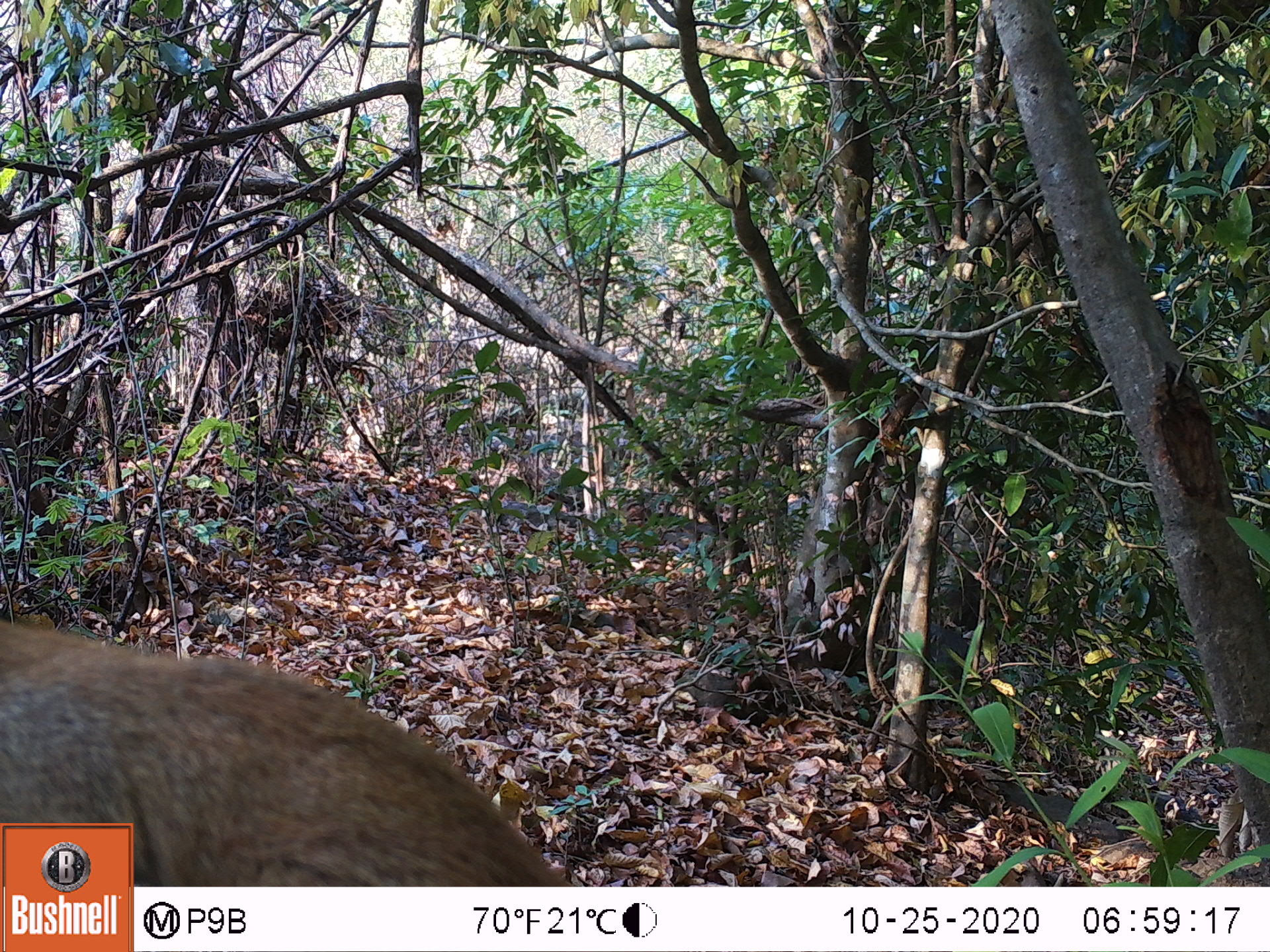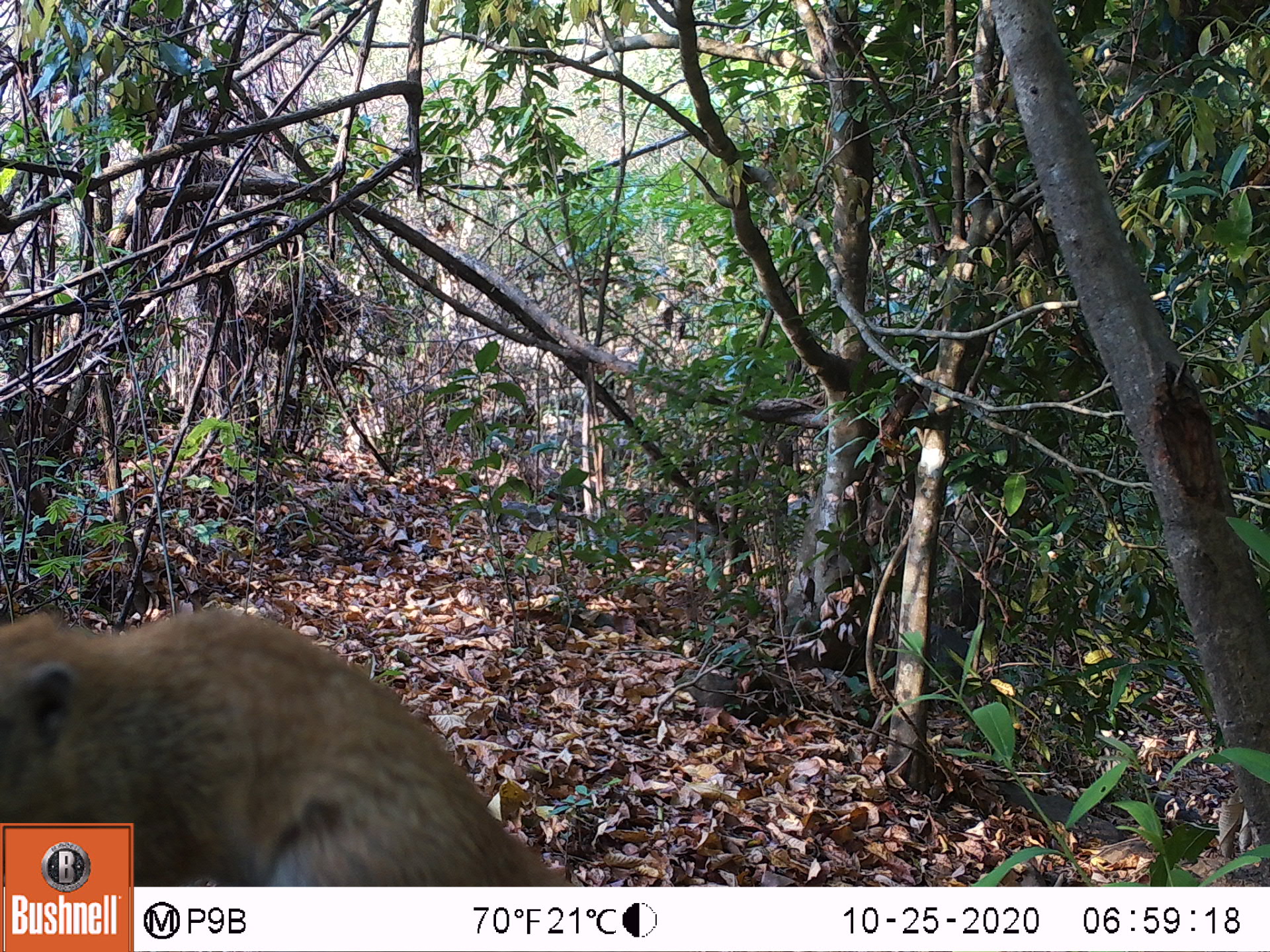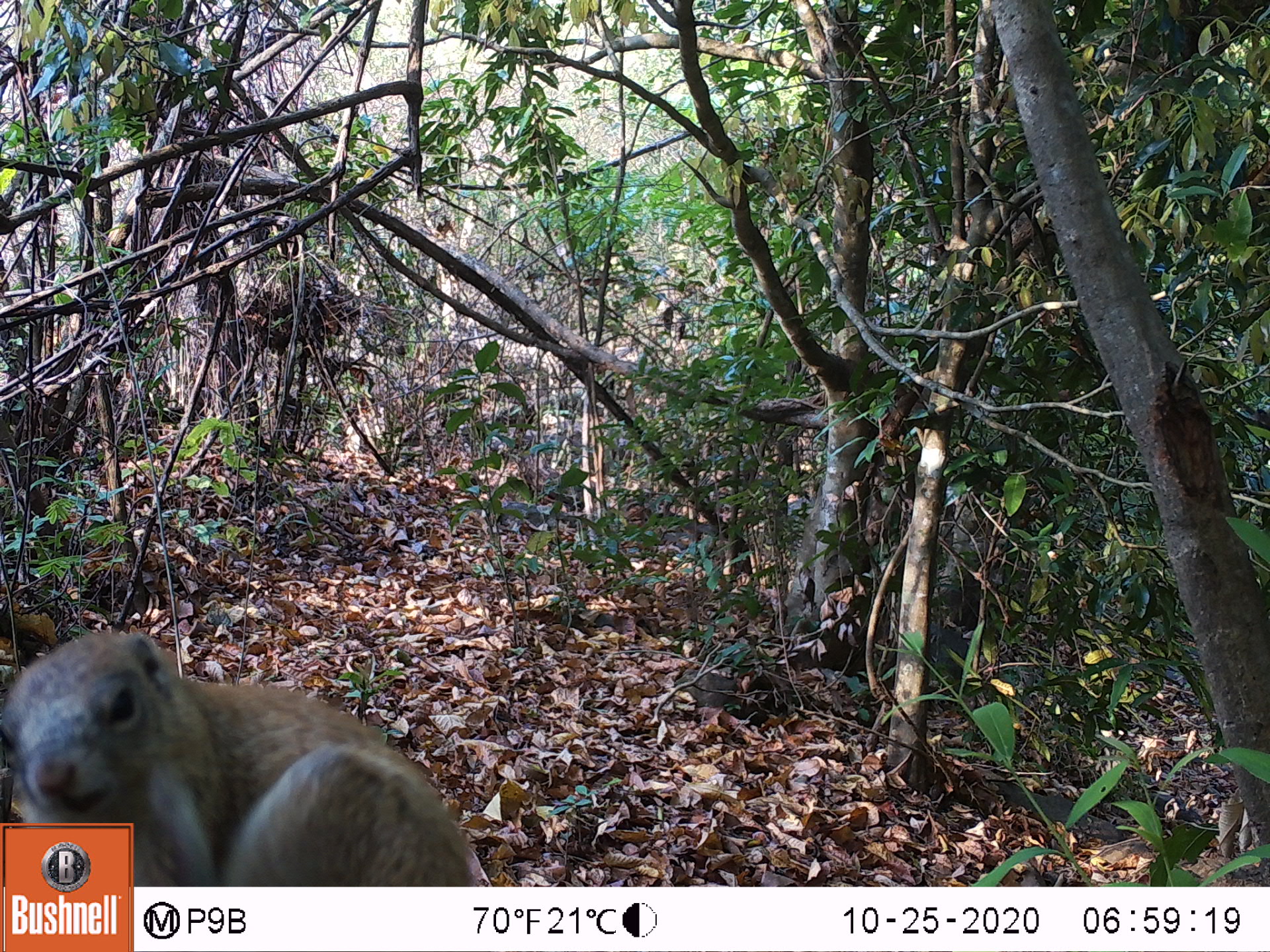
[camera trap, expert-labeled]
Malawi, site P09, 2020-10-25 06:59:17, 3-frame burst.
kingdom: Animalia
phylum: Chordata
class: Mammalia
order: Rodentia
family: Sciuridae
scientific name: Sciuridae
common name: squirrel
Squirrel (Sciuridae), count 1.